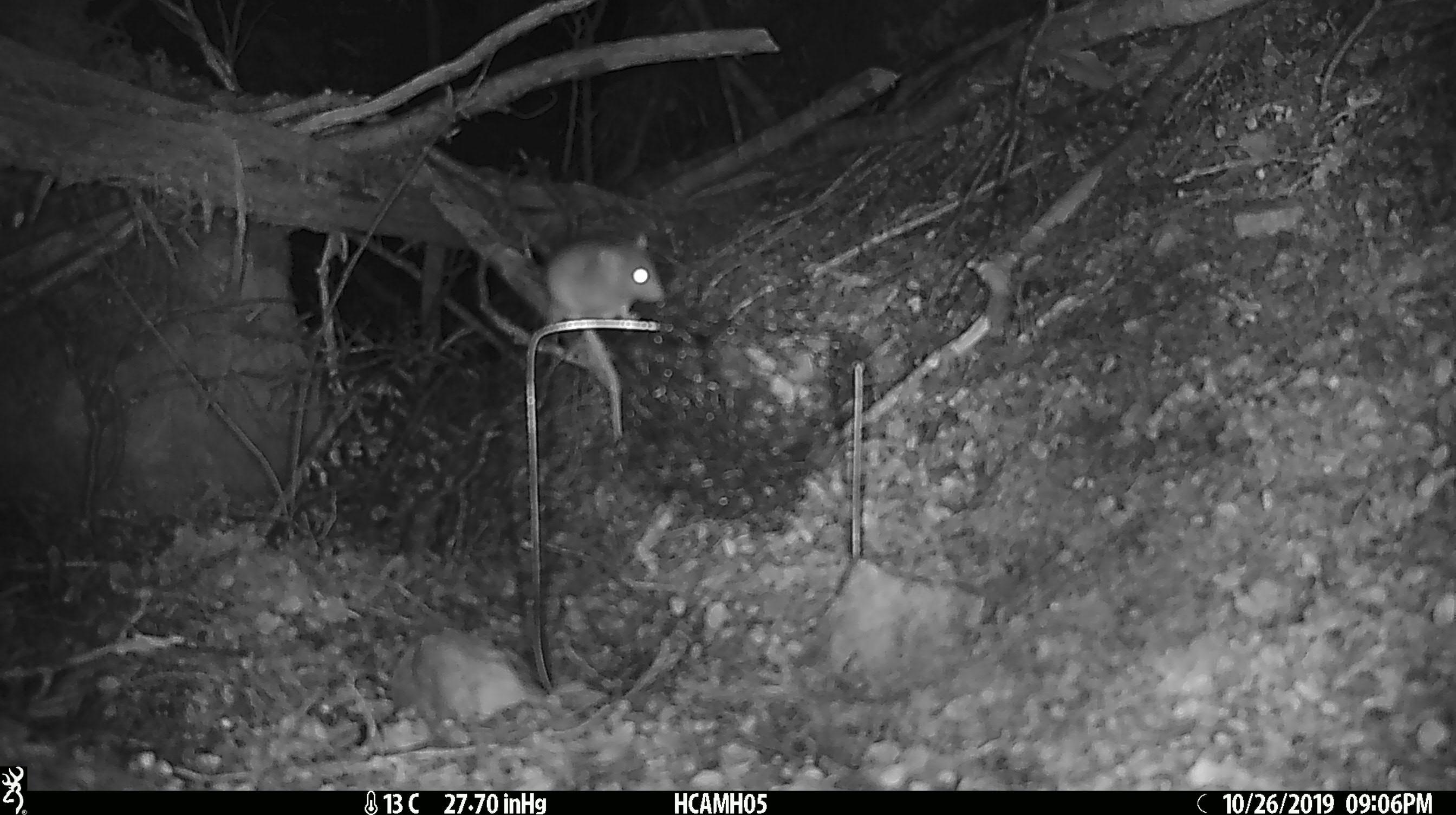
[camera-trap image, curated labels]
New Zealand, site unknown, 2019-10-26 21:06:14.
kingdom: Animalia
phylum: Chordata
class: Mammalia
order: Rodentia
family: Muridae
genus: Mus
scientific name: Mus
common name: mouse